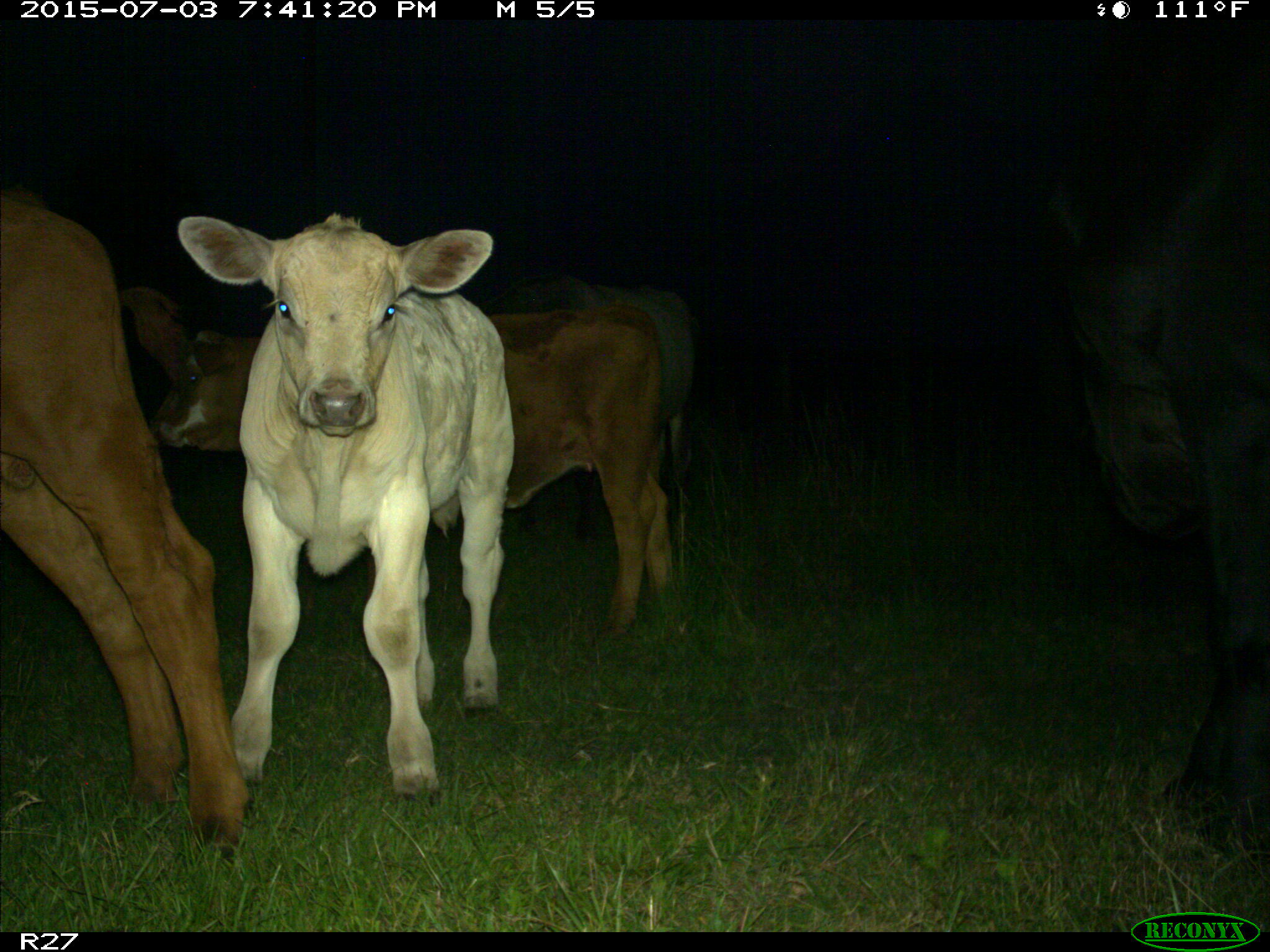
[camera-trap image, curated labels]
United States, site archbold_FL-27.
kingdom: Animalia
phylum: Chordata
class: Mammalia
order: Artiodactyla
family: Bovidae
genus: Bos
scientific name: Bos taurus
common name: domestic cow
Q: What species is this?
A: Bos taurus (domestic cow).